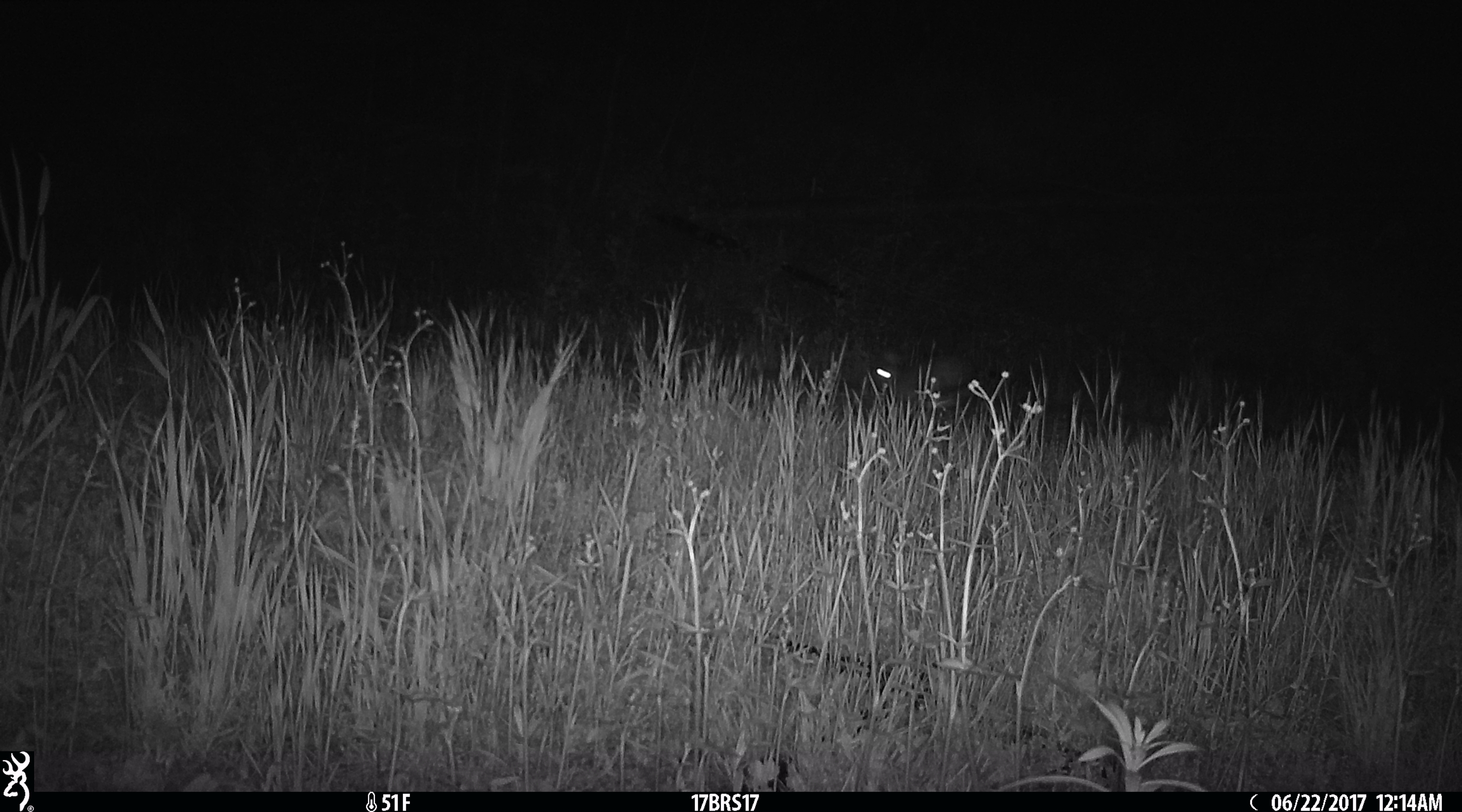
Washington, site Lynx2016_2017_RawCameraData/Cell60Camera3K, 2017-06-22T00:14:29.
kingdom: Animalia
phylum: Chordata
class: Mammalia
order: Lagomorpha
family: Leporidae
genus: Lepus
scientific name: Lepus americanus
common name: snowshoe hare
Lepus americanus (snowshoe hare). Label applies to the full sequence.